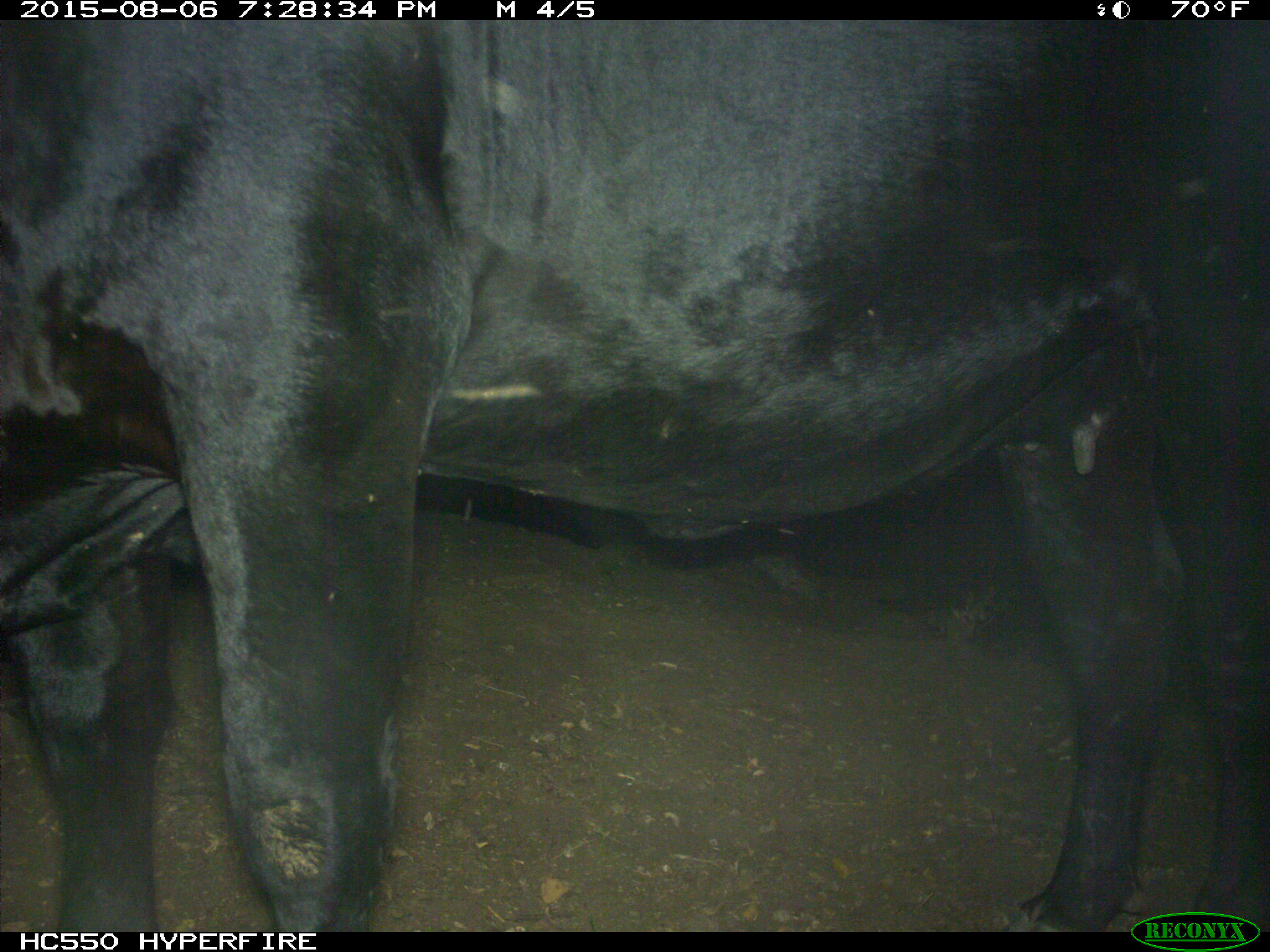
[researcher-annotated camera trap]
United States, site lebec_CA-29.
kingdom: Animalia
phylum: Chordata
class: Mammalia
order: Artiodactyla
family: Bovidae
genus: Bos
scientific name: Bos taurus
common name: domestic cow